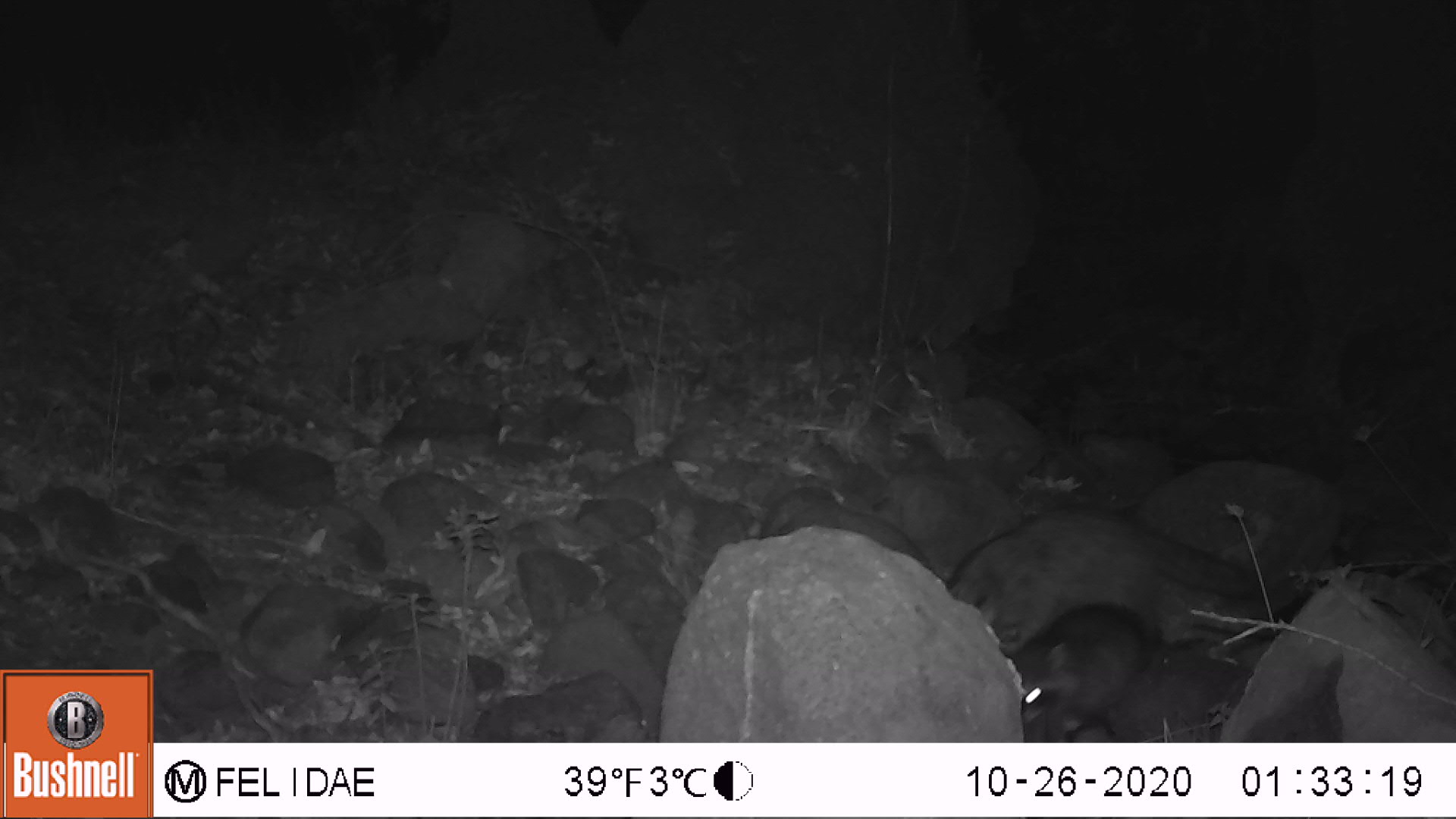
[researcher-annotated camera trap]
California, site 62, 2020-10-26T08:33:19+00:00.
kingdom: Animalia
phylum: Chordata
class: Mammalia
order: Carnivora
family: Procyonidae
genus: Procyon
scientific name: Procyon lotor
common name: raccoon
Raccoon (Procyon lotor).